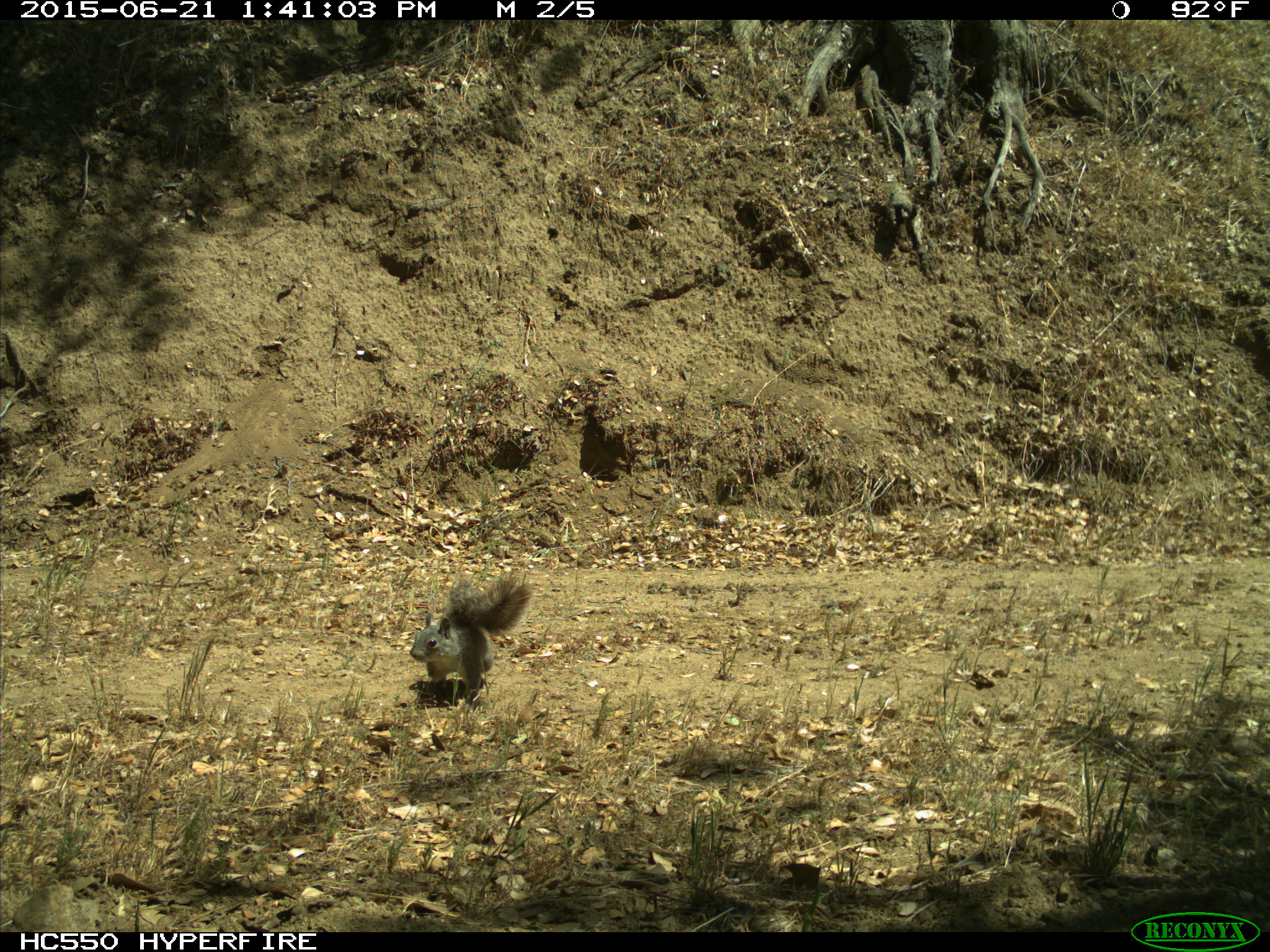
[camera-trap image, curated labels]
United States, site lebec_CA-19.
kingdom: Animalia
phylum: Chordata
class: Mammalia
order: Rodentia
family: Sciuridae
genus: Sciurus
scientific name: Sciurus carolinensis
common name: eastern gray squirrel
Sciurus carolinensis (eastern gray squirrel).